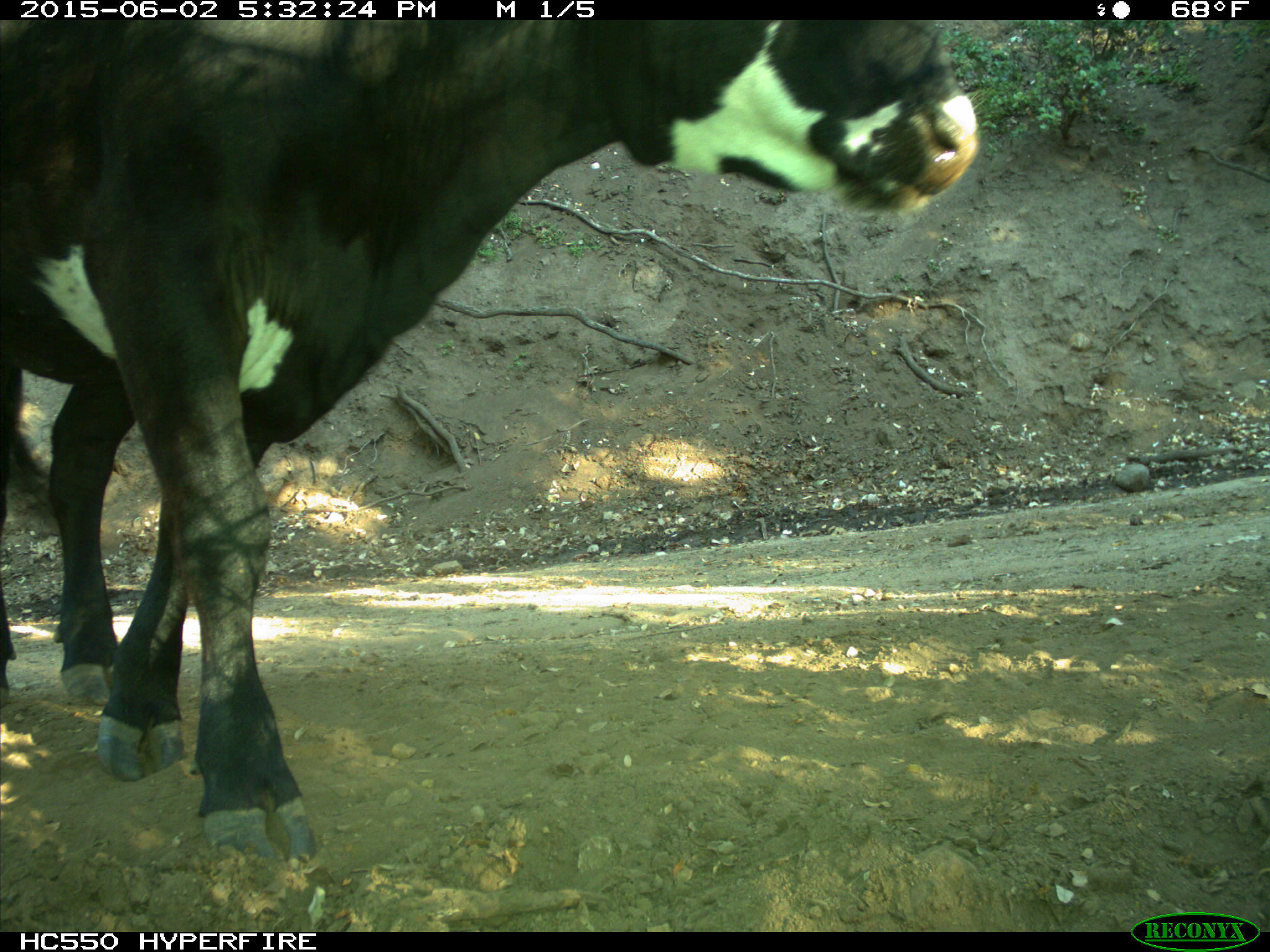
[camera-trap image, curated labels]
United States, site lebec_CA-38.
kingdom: Animalia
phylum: Chordata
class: Mammalia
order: Artiodactyla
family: Bovidae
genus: Bos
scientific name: Bos taurus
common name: domestic cow